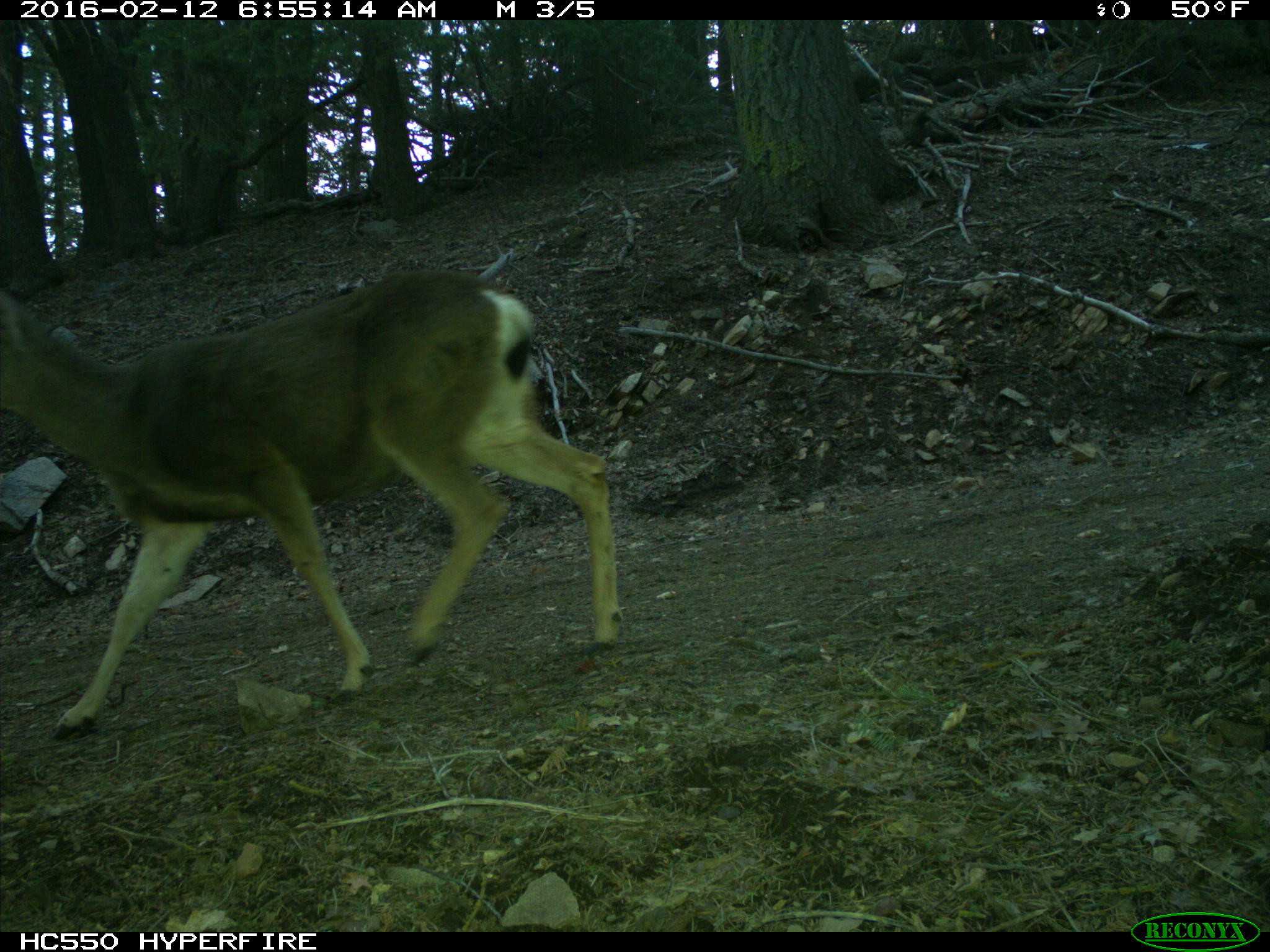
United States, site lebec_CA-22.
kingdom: Animalia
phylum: Chordata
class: Mammalia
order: Artiodactyla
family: Cervidae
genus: Odocoileus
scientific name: Odocoileus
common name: deer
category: unidentified deer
Unidentified deer (deer) (Odocoileus).